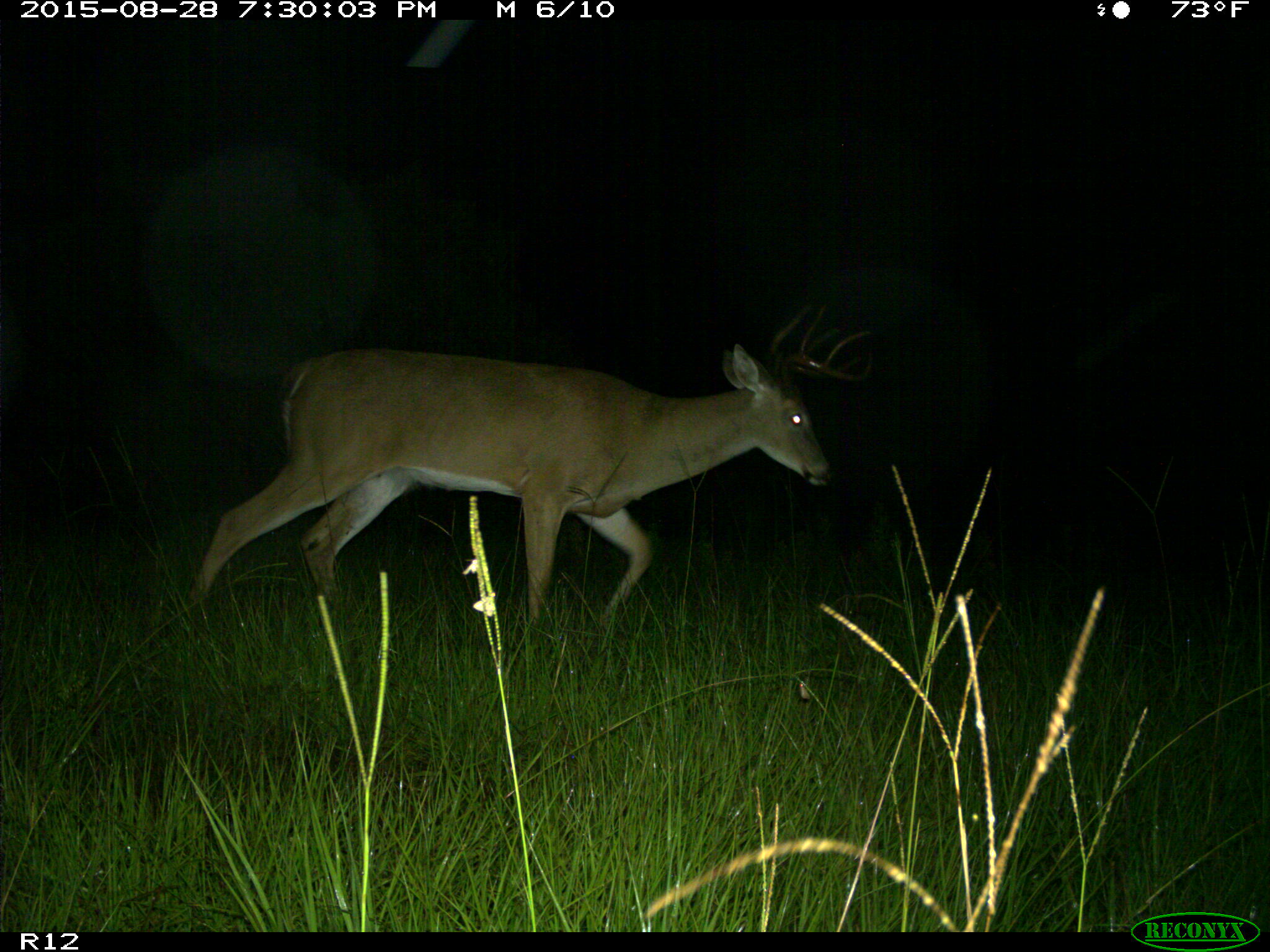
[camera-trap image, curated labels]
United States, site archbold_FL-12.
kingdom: Animalia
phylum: Chordata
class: Mammalia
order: Artiodactyla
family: Cervidae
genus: Odocoileus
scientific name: Odocoileus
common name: deer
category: unidentified deer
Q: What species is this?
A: Unidentified deer (deer) (Odocoileus).